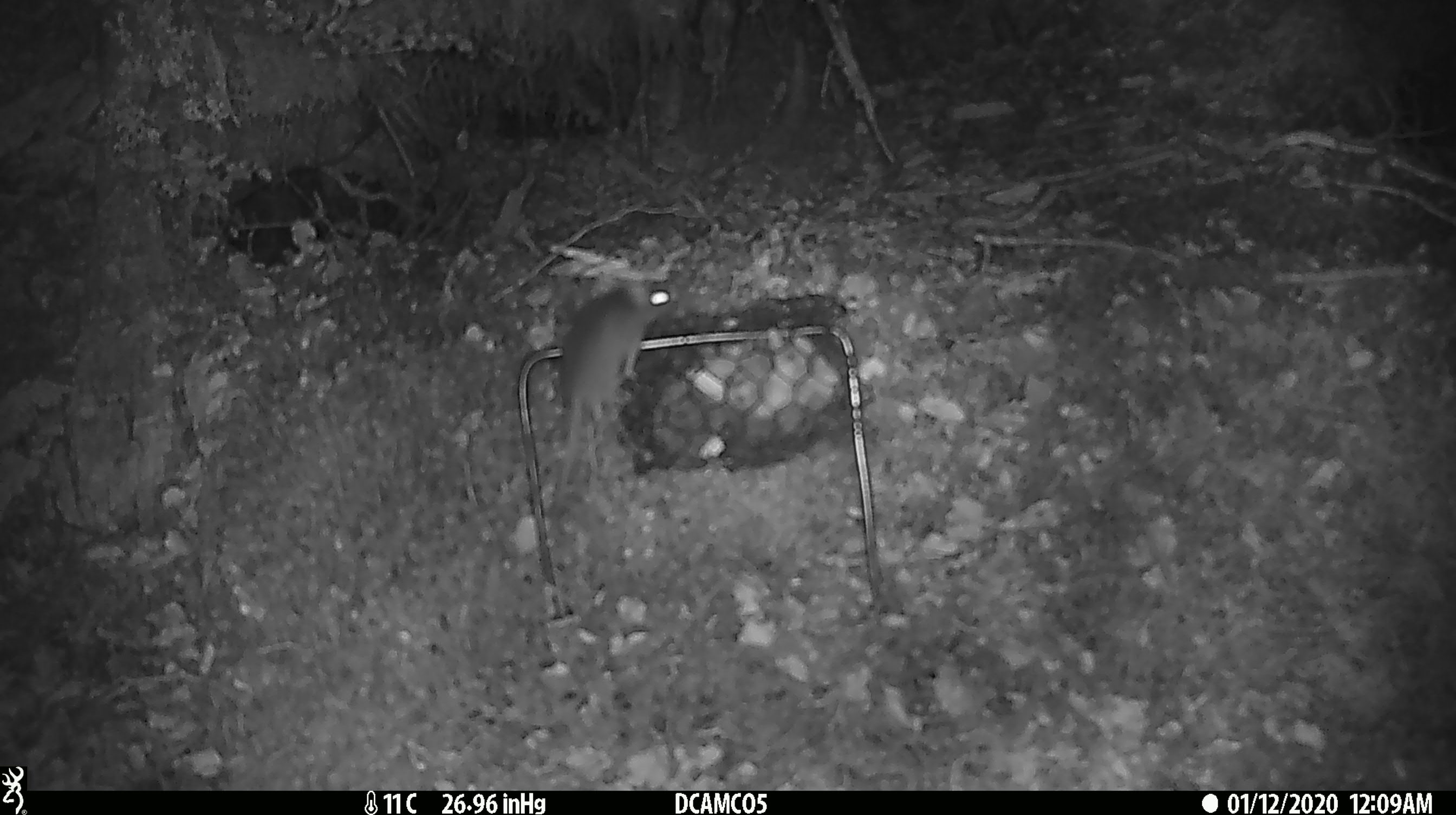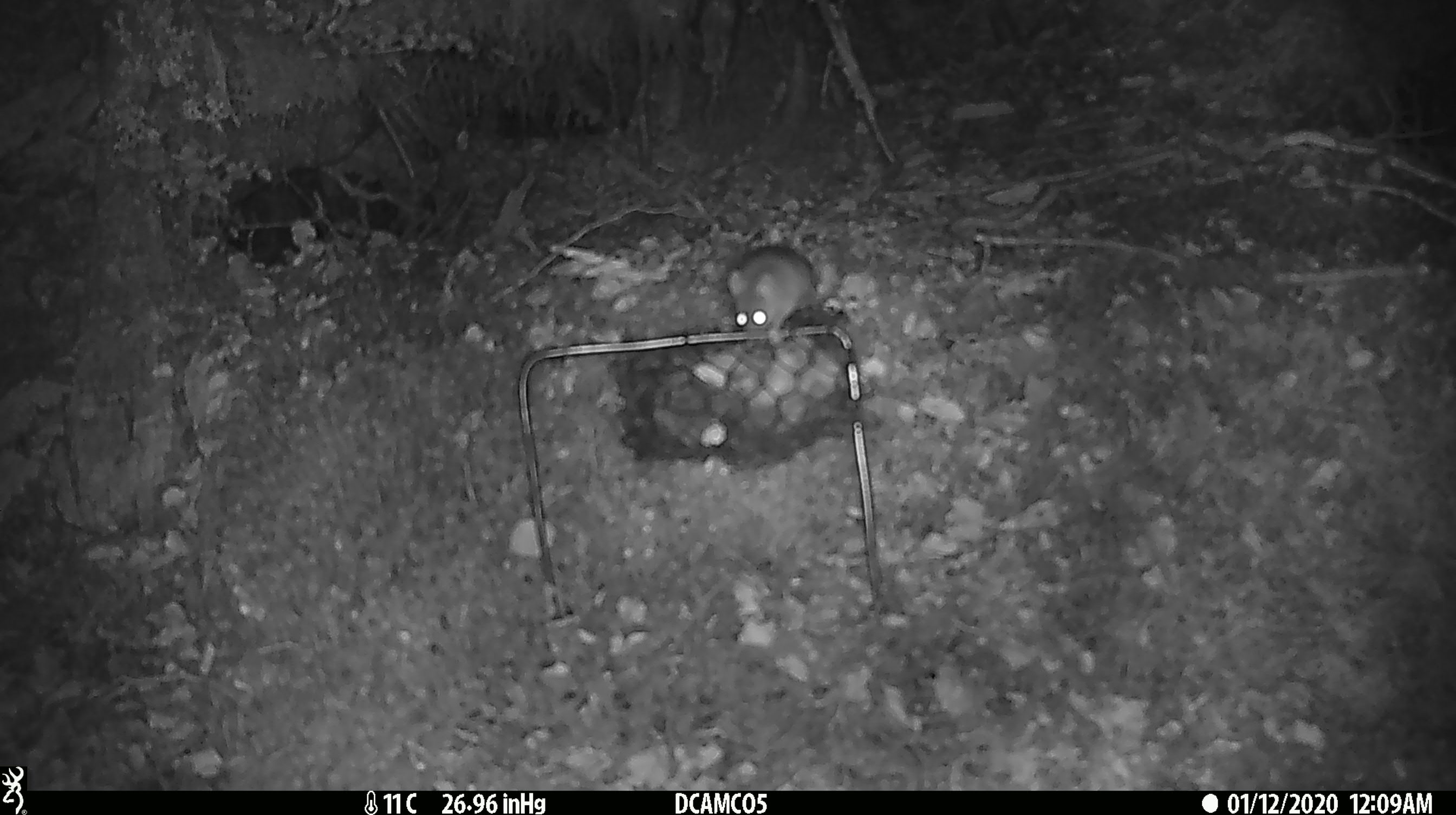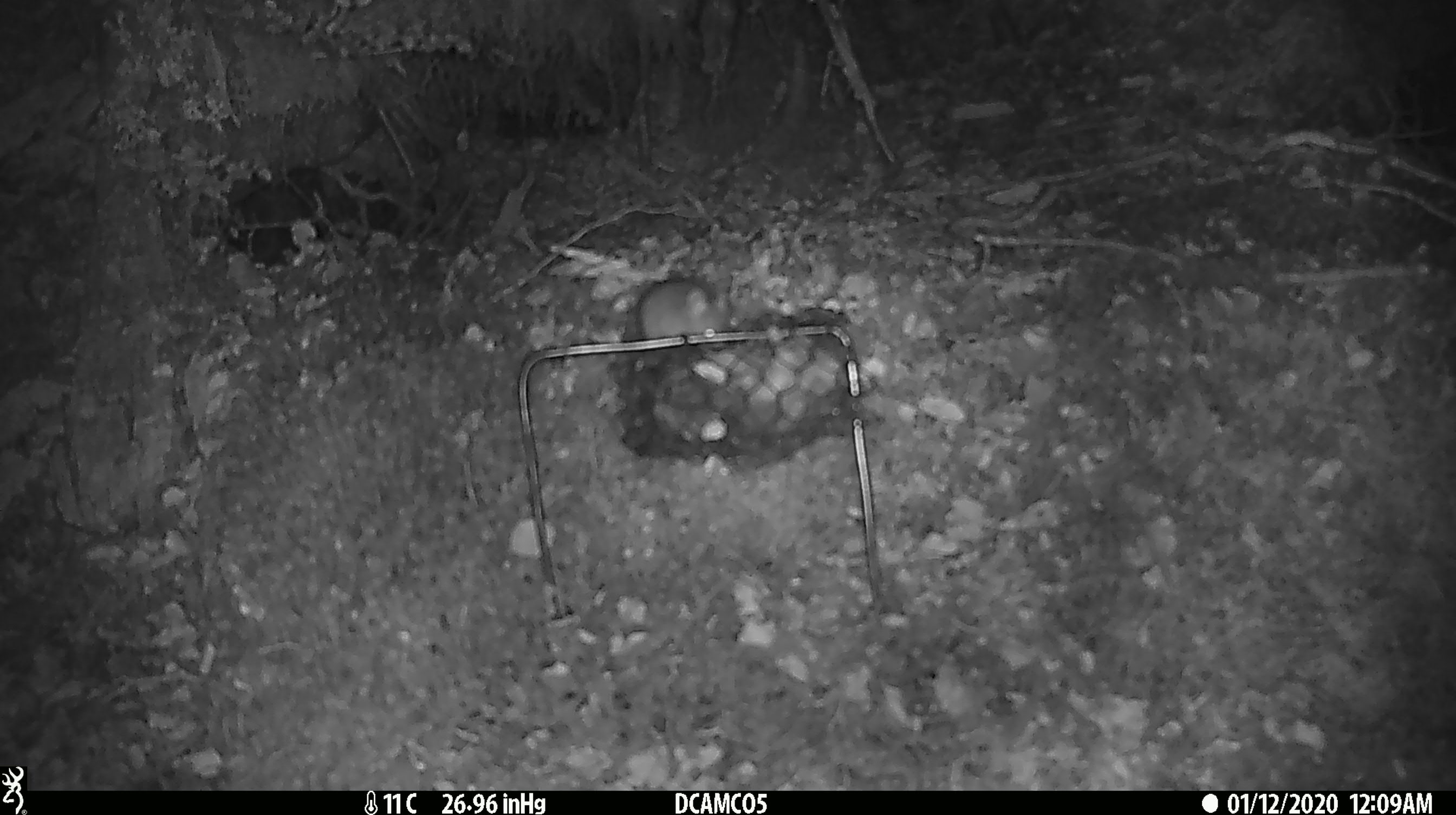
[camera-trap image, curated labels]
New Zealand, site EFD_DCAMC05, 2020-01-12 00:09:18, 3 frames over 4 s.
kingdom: Animalia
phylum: Chordata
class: Mammalia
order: Rodentia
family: Muridae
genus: Mus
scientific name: Mus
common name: mouse